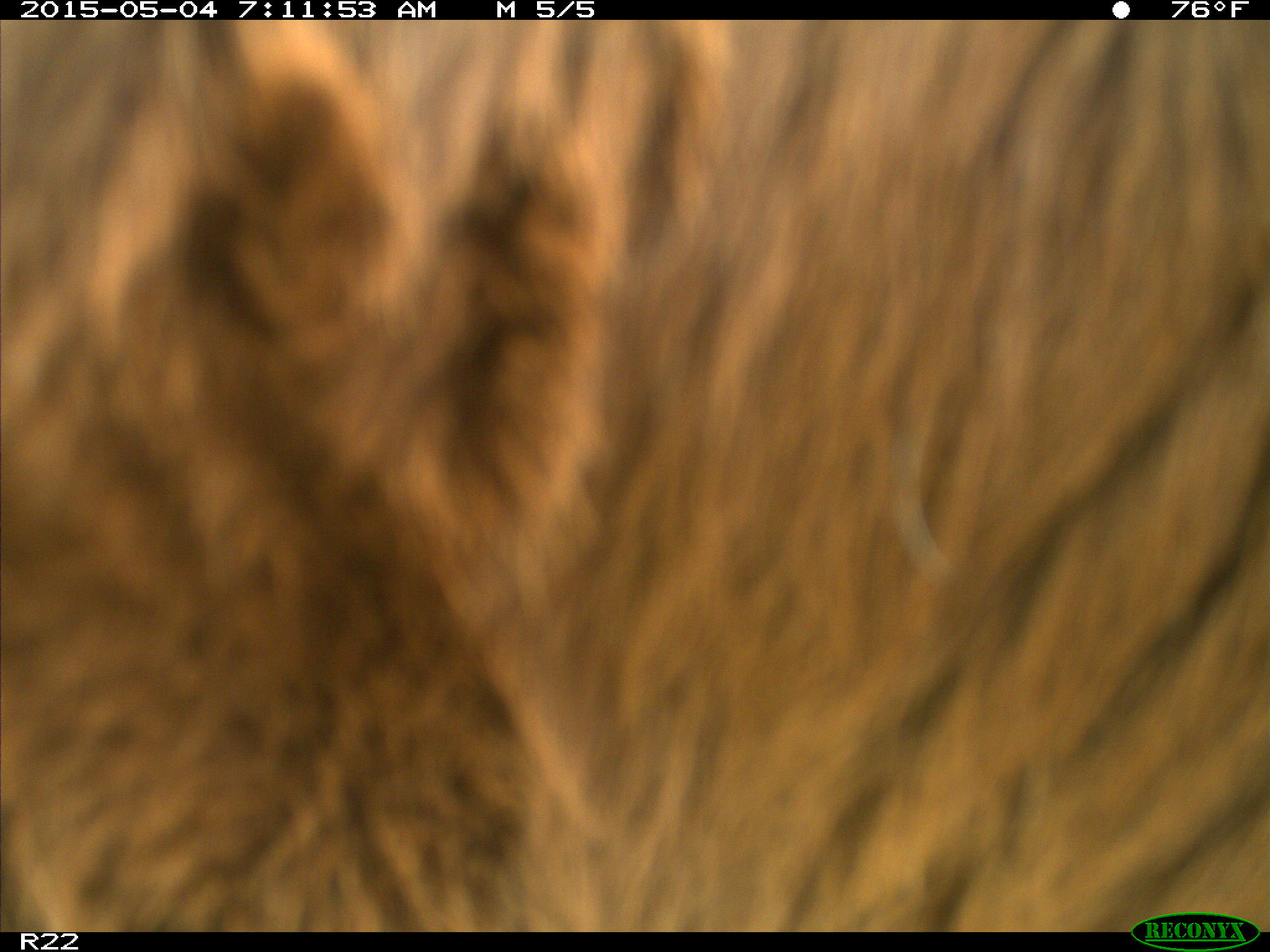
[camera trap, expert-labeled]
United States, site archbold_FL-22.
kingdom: Animalia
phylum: Chordata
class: Mammalia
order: Artiodactyla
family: Bovidae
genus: Bos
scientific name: Bos taurus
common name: domestic cow